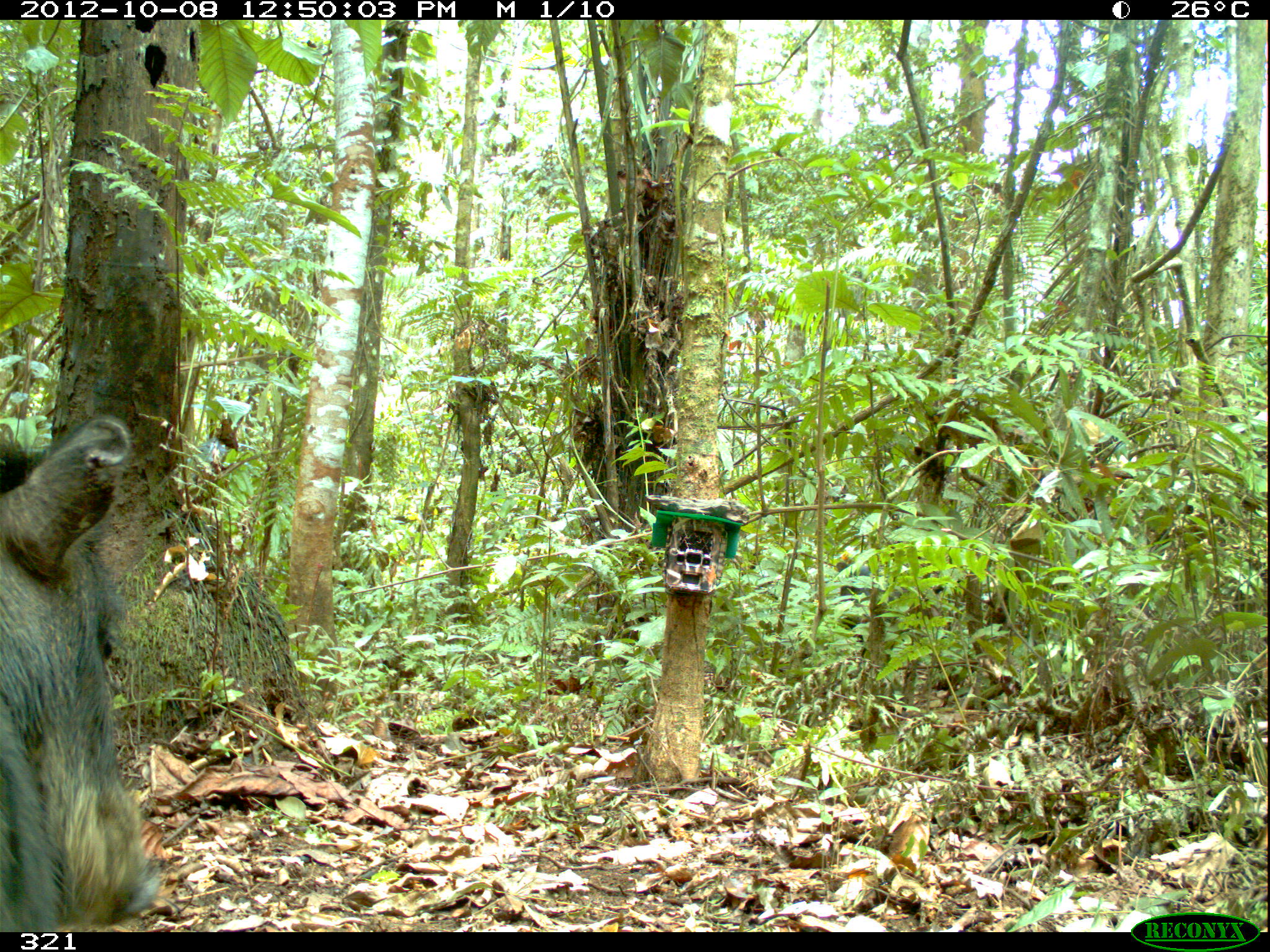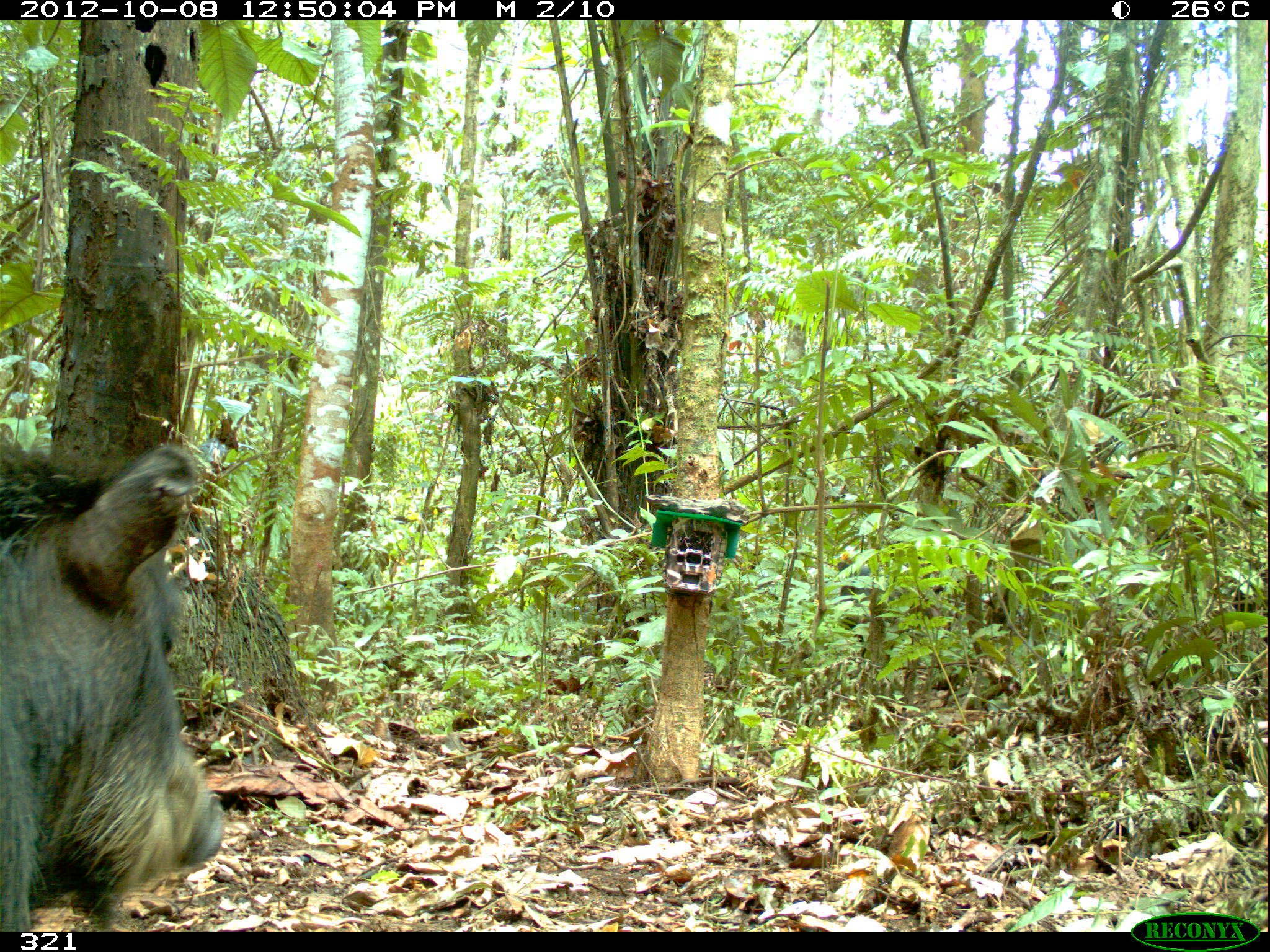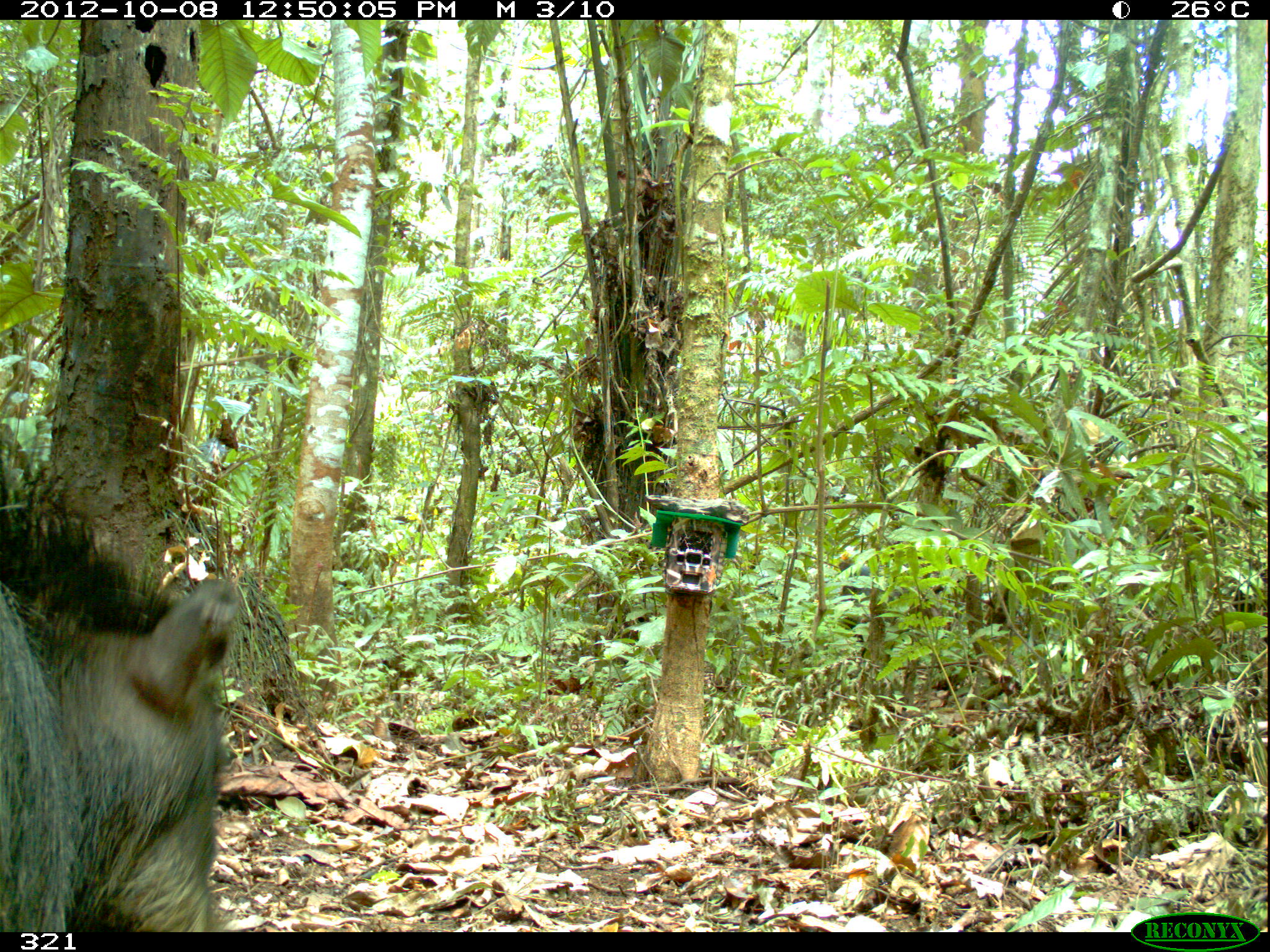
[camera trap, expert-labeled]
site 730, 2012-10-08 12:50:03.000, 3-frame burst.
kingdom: Animalia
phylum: Chordata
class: Mammalia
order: Artiodactyla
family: Tayassuidae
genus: Tayassu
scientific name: Tayassu pecari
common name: white-lipped peccary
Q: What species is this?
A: Tayassu pecari (white-lipped peccary).